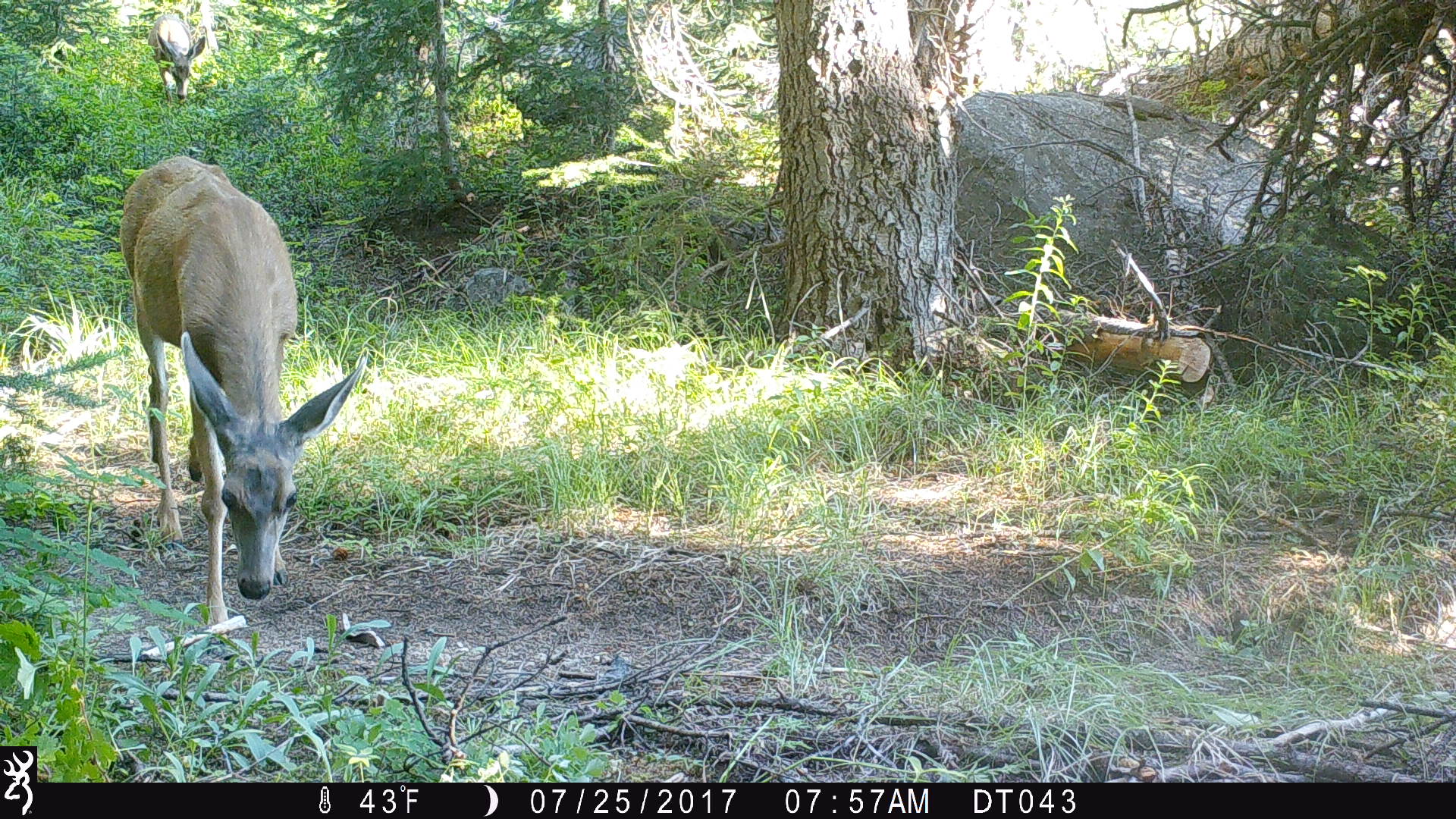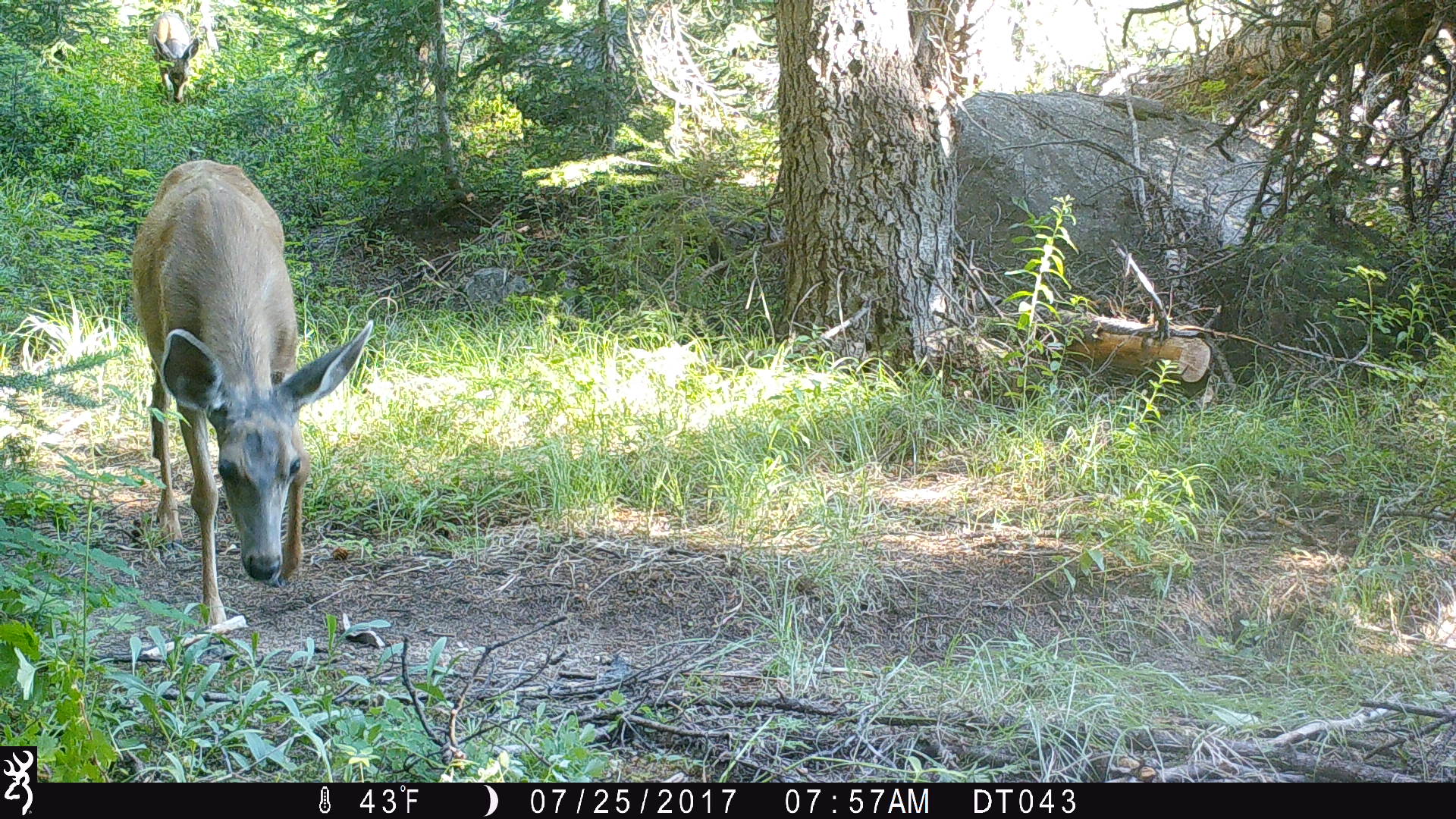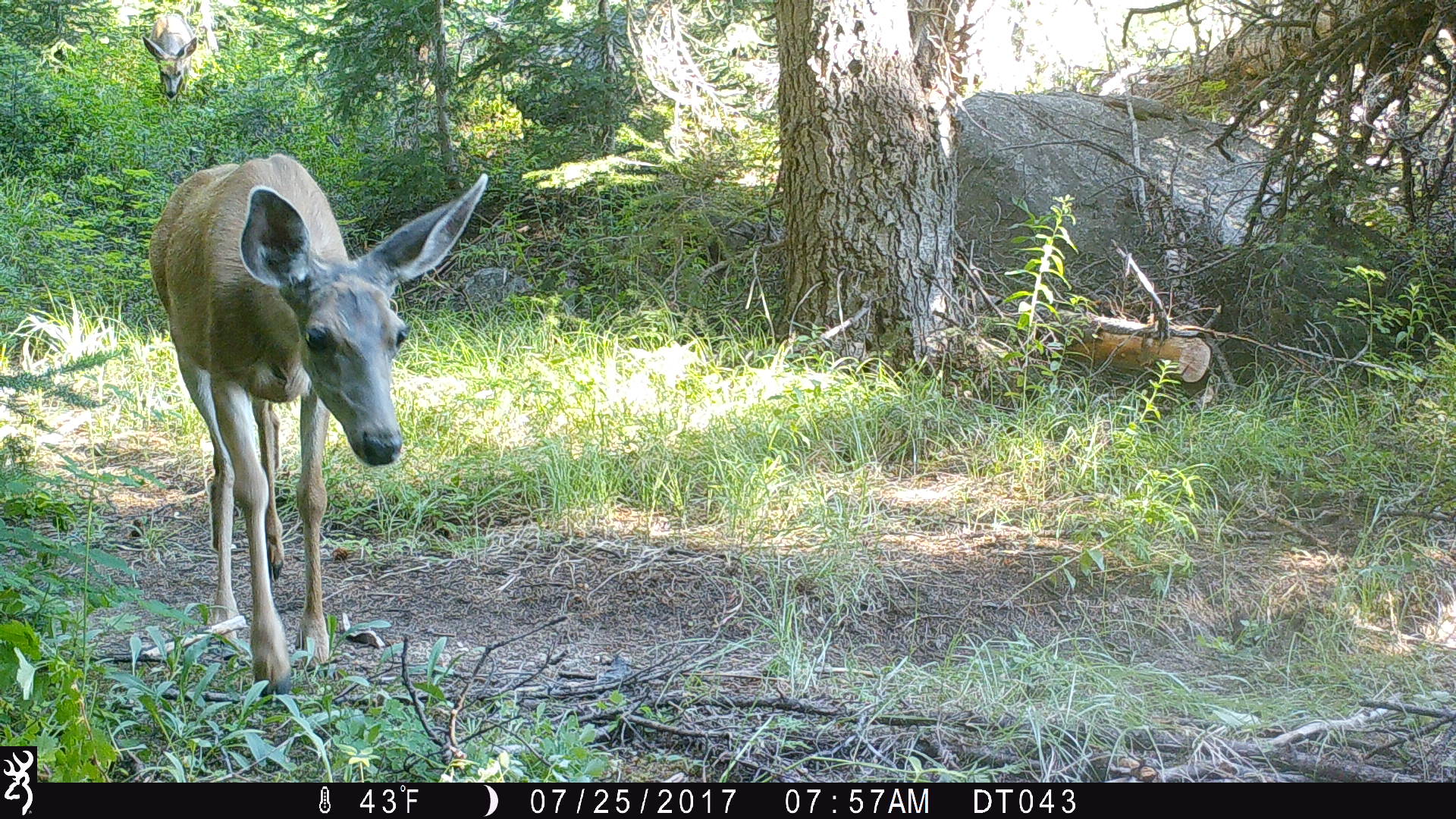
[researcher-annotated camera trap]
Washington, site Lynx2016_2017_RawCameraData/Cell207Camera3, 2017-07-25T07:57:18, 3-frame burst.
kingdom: Animalia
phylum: Chordata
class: Mammalia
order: Artiodactyla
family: Cervidae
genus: Odocoileus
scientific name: Odocoileus hemionus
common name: mule deer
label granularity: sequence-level